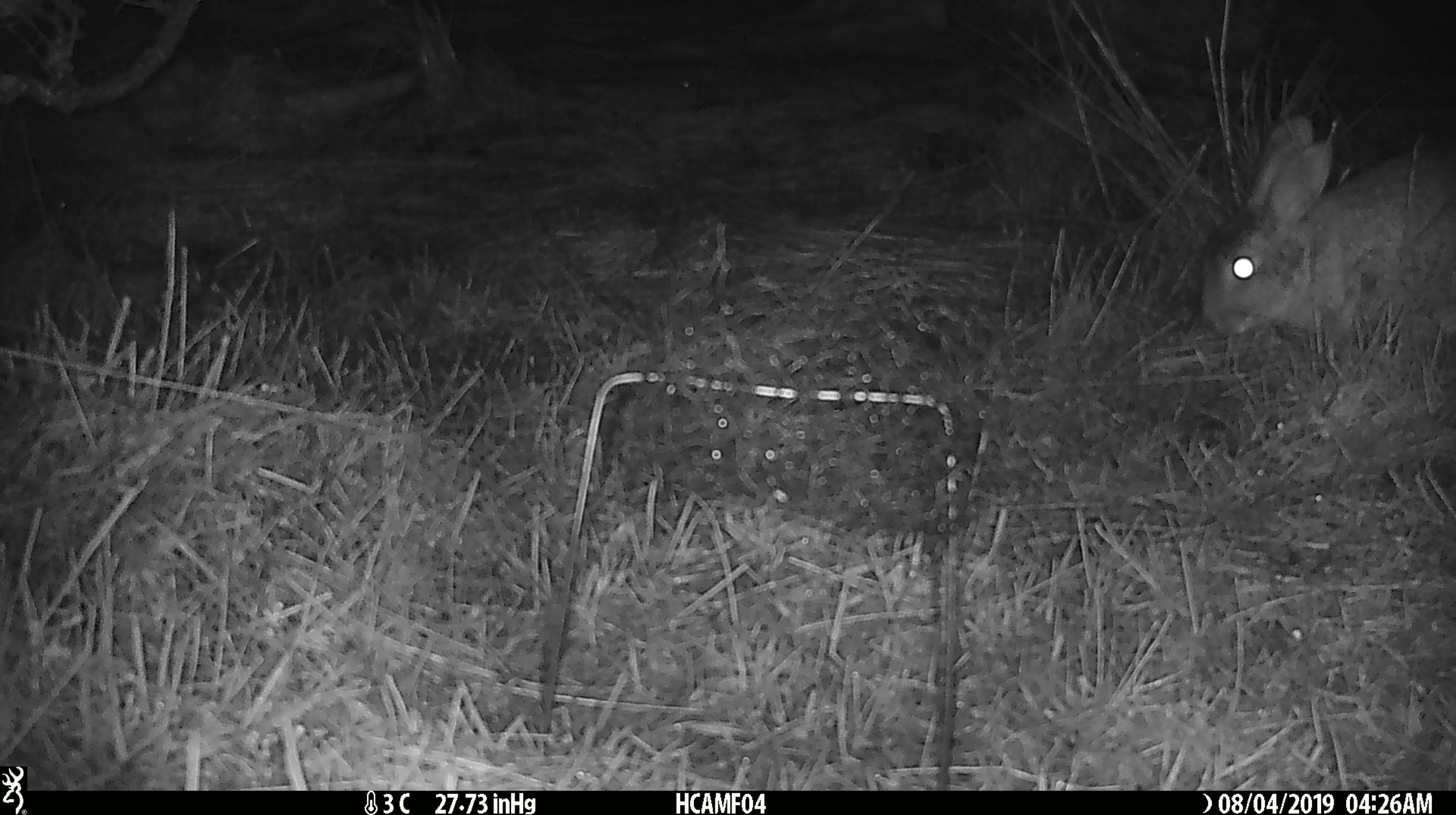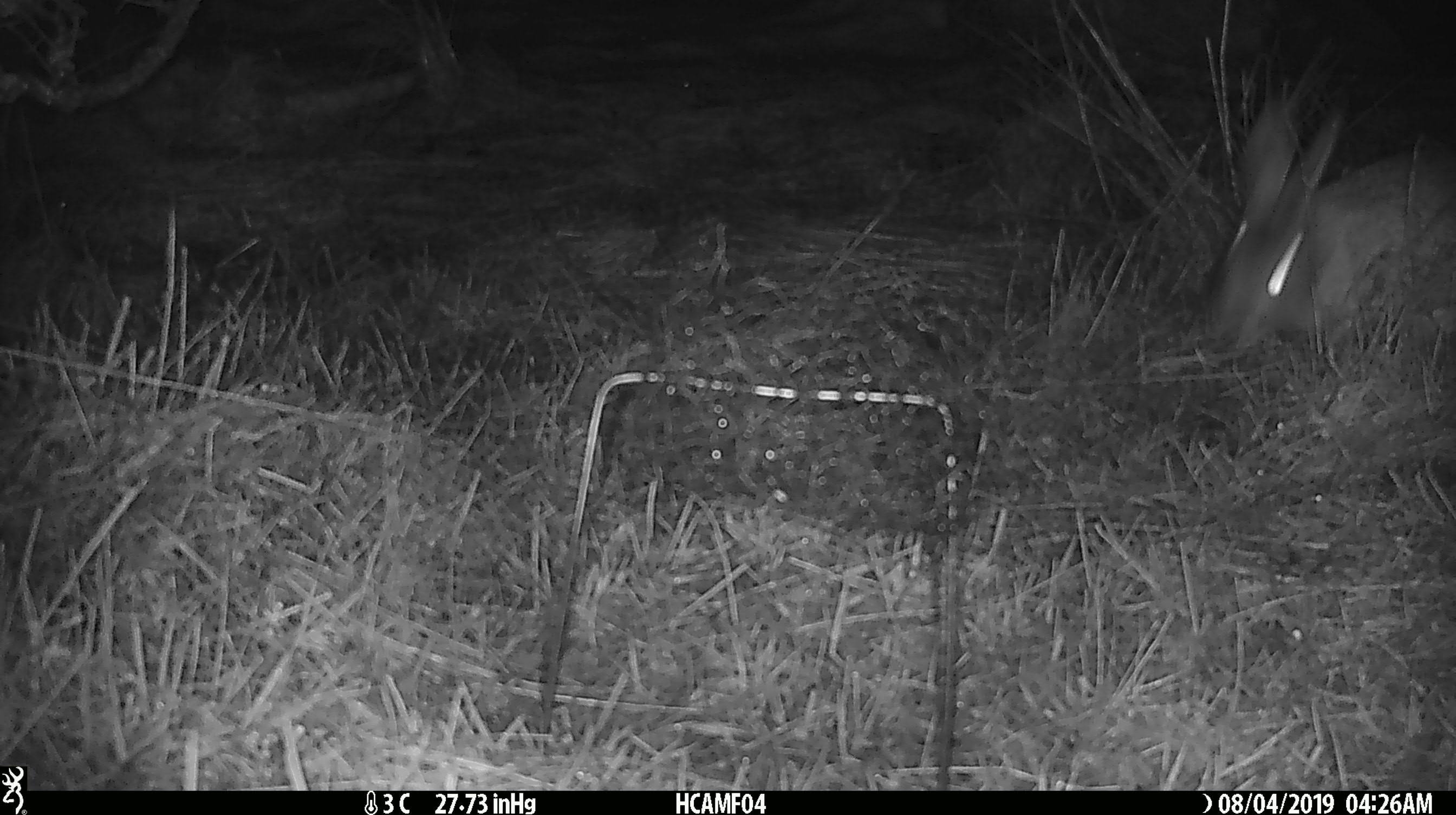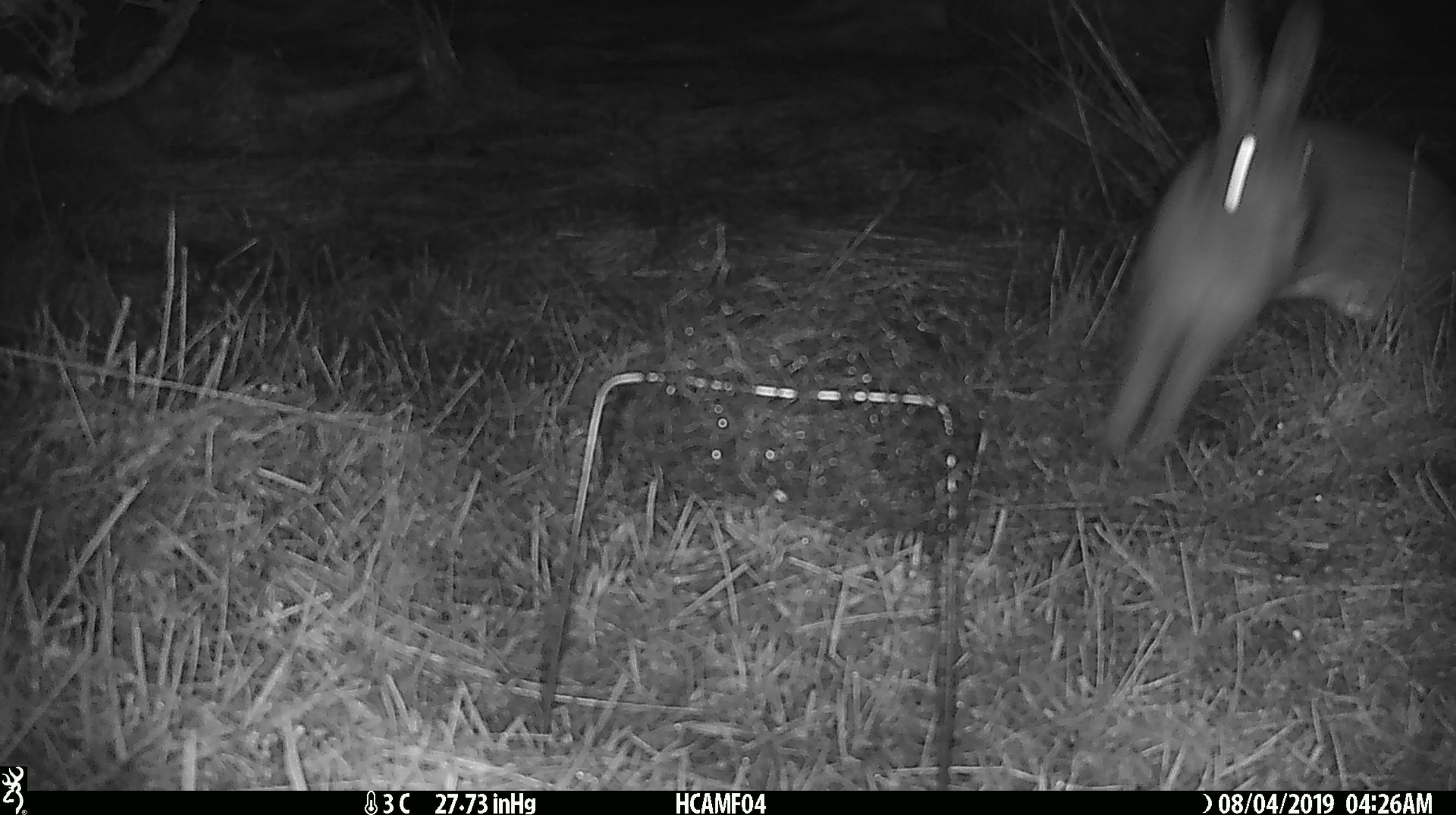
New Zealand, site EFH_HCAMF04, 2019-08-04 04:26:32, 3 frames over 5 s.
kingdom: Animalia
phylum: Chordata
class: Mammalia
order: Lagomorpha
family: Leporidae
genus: Lepus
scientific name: Lepus europaeus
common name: brown hare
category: hare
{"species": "hare (brown hare) (Lepus europaeus)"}